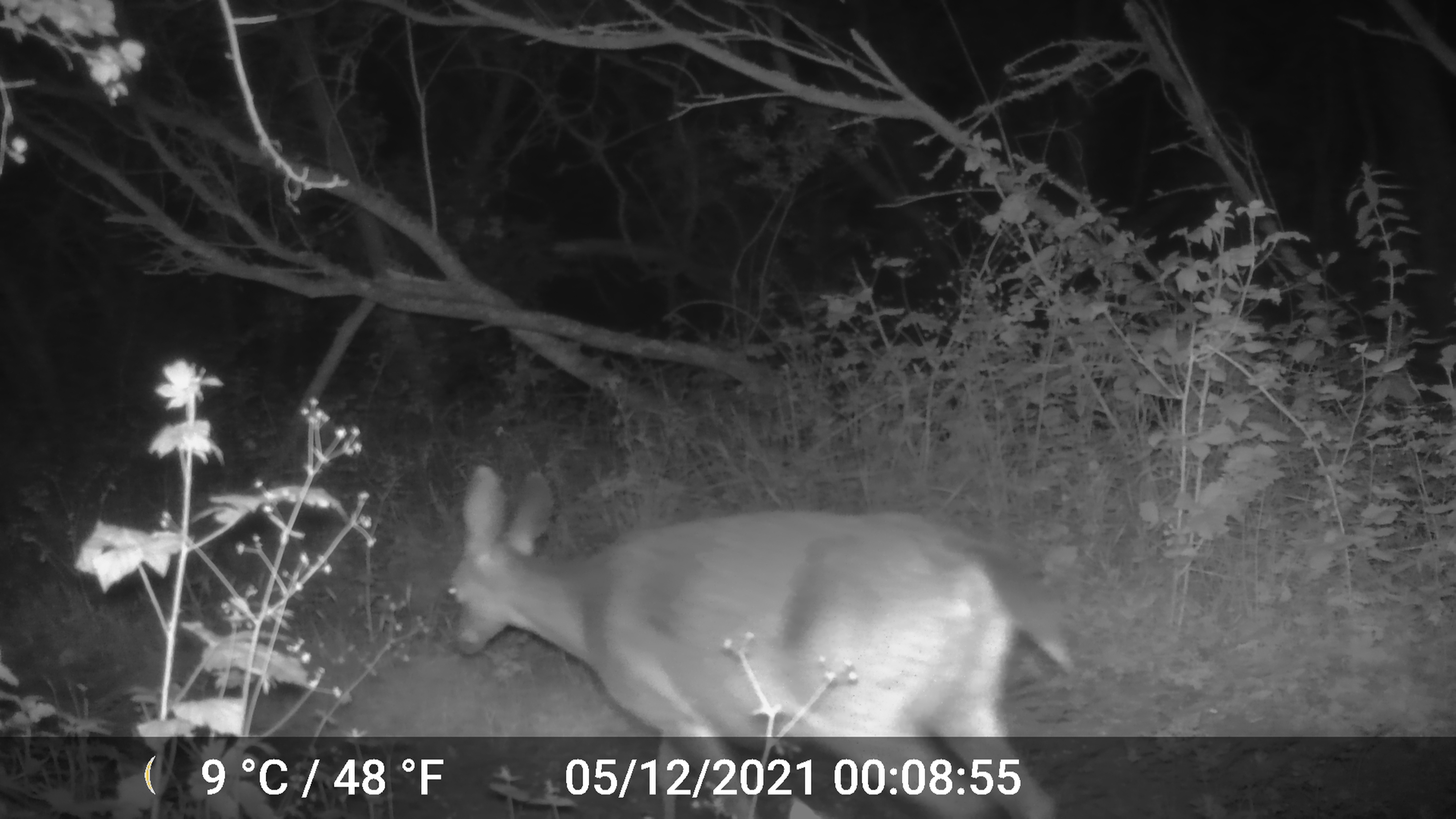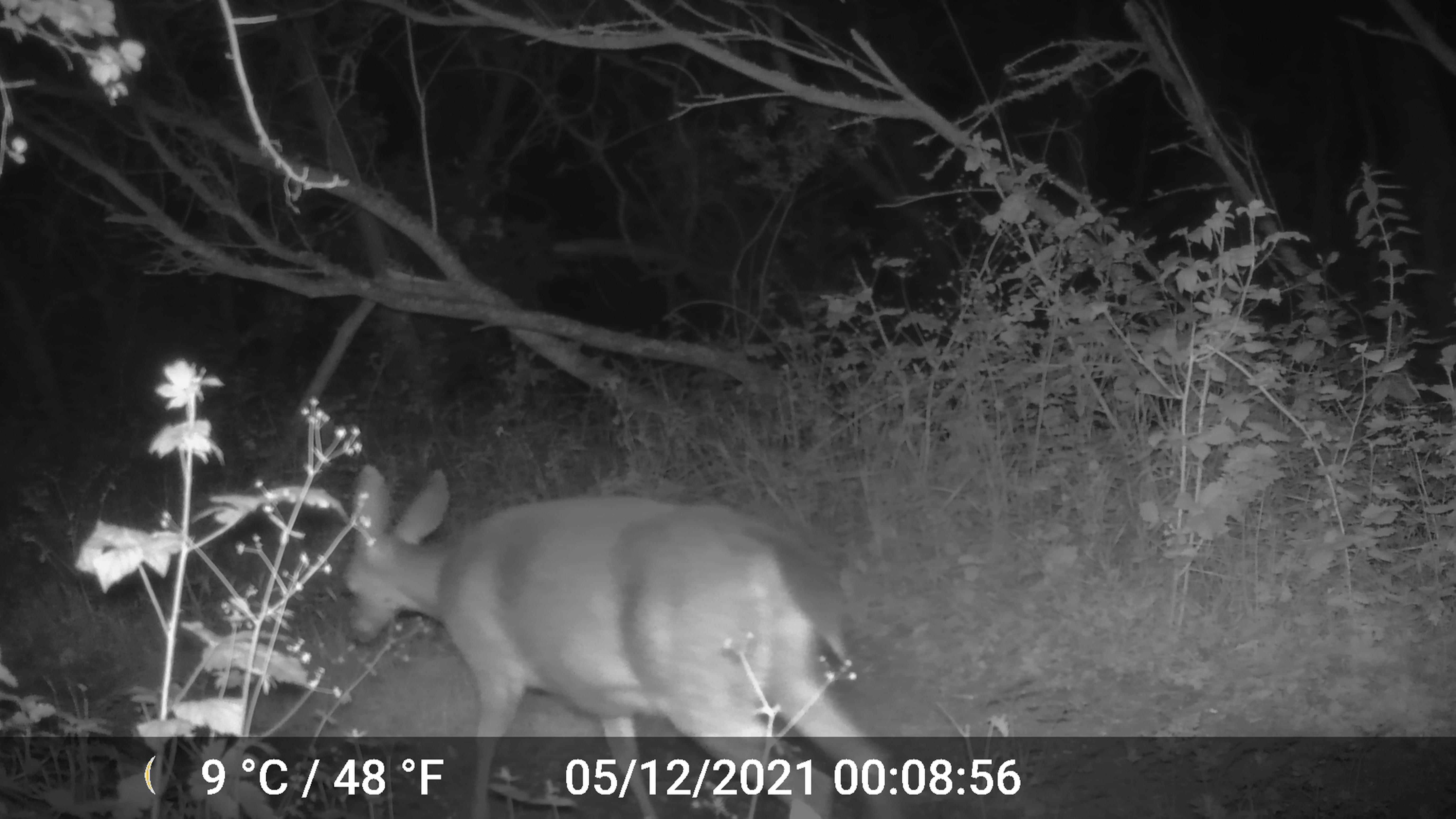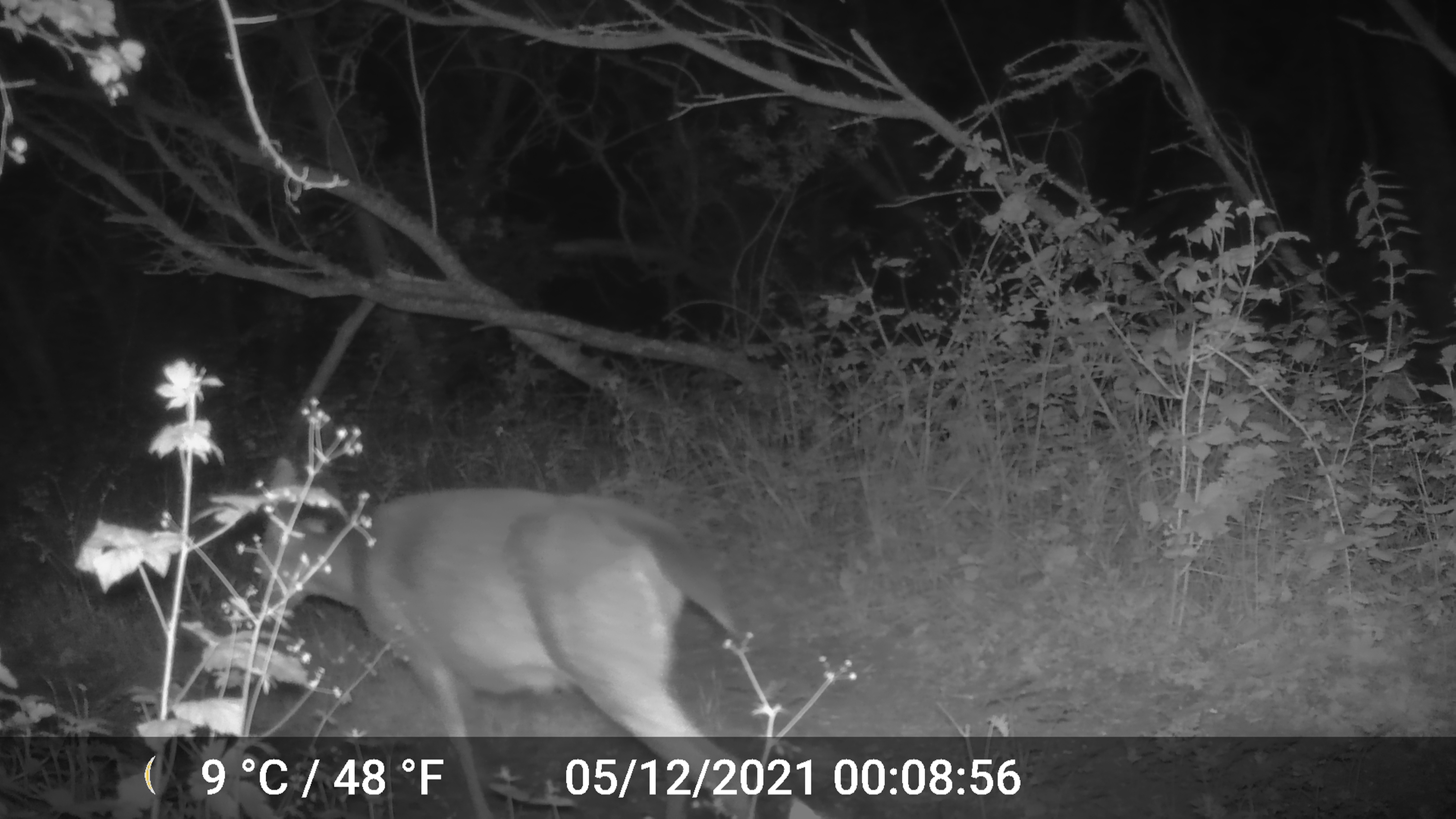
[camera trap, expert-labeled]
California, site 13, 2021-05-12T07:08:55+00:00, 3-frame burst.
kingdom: Animalia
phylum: Chordata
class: Mammalia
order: Artiodactyla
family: Cervidae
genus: Odocoileus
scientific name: Odocoileus hemionus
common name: mule deer